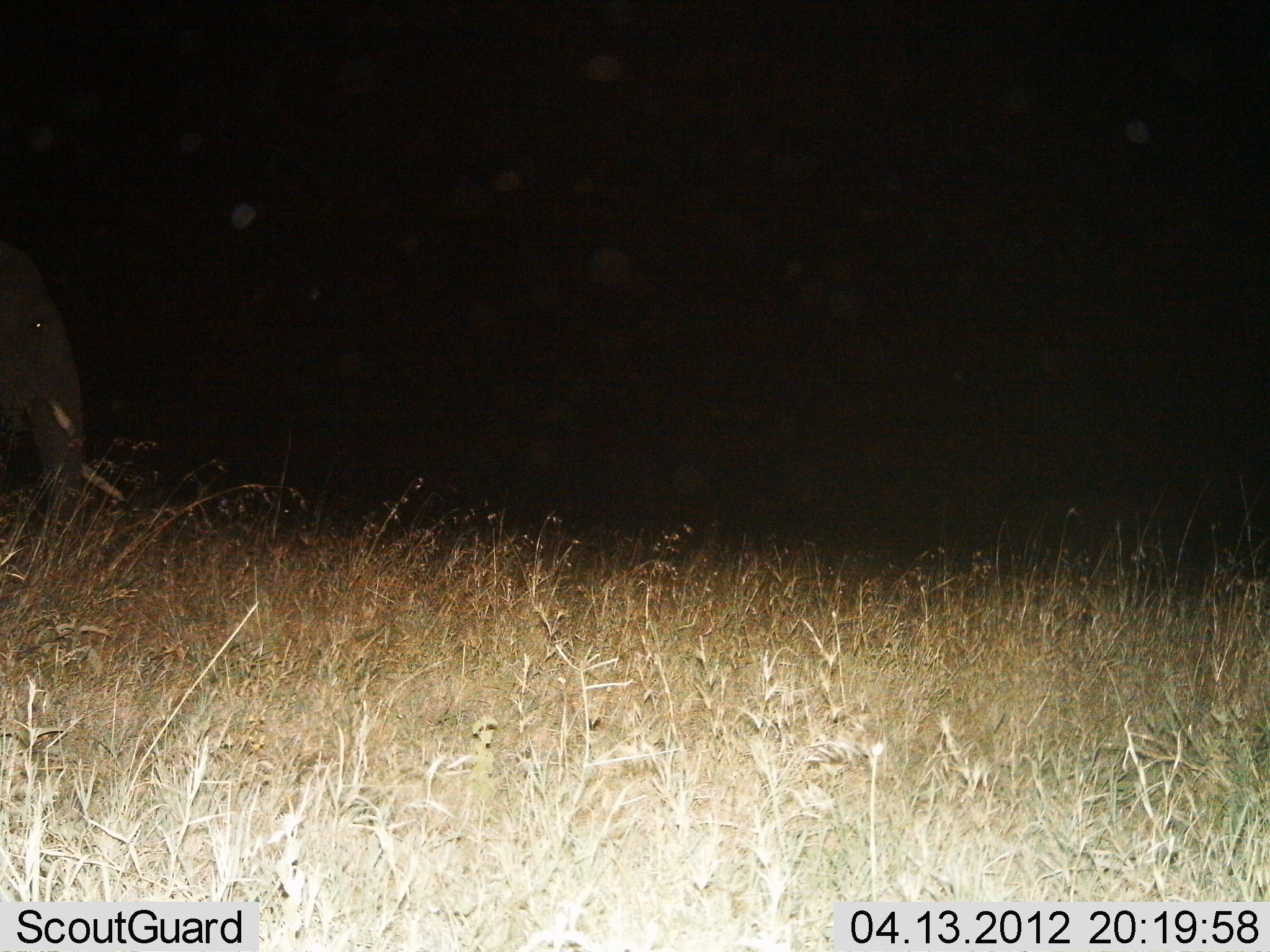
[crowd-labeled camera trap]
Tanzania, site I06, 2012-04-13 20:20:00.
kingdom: Animalia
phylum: Chordata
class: Mammalia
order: Proboscidea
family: Elephantidae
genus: Loxodonta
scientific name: Loxodonta africana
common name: african bush elephant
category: elephant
Elephant (african bush elephant) (Loxodonta africana), count 1. Behavior (volunteer vote fractions): standing 72%, resting 0%, moving 33%, interacting 0%. Young present (vote fraction): 0%. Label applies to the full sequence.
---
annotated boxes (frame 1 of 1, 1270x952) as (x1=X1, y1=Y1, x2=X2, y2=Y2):
animal: (x1=0, y1=231, x2=127, y2=527)